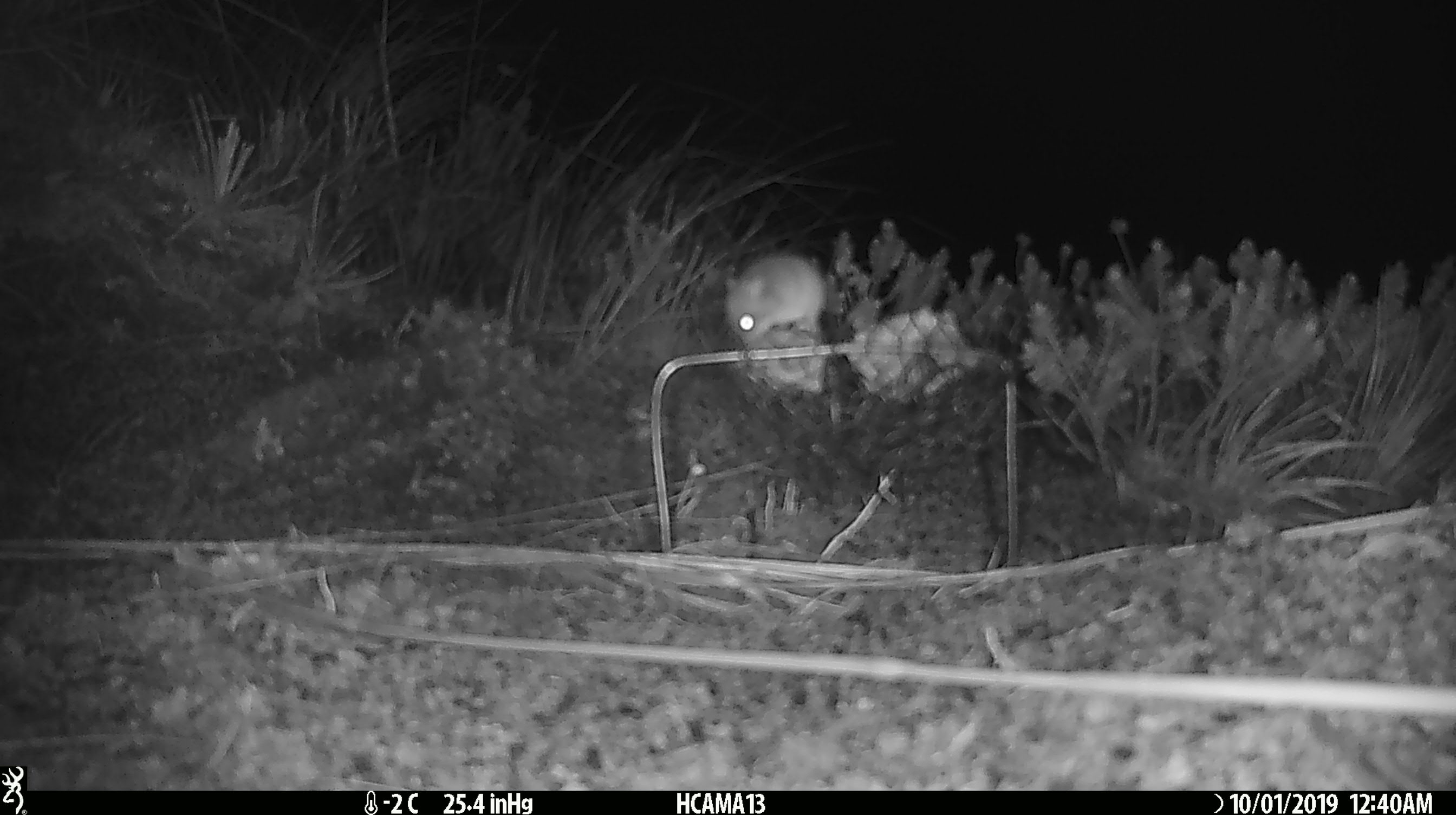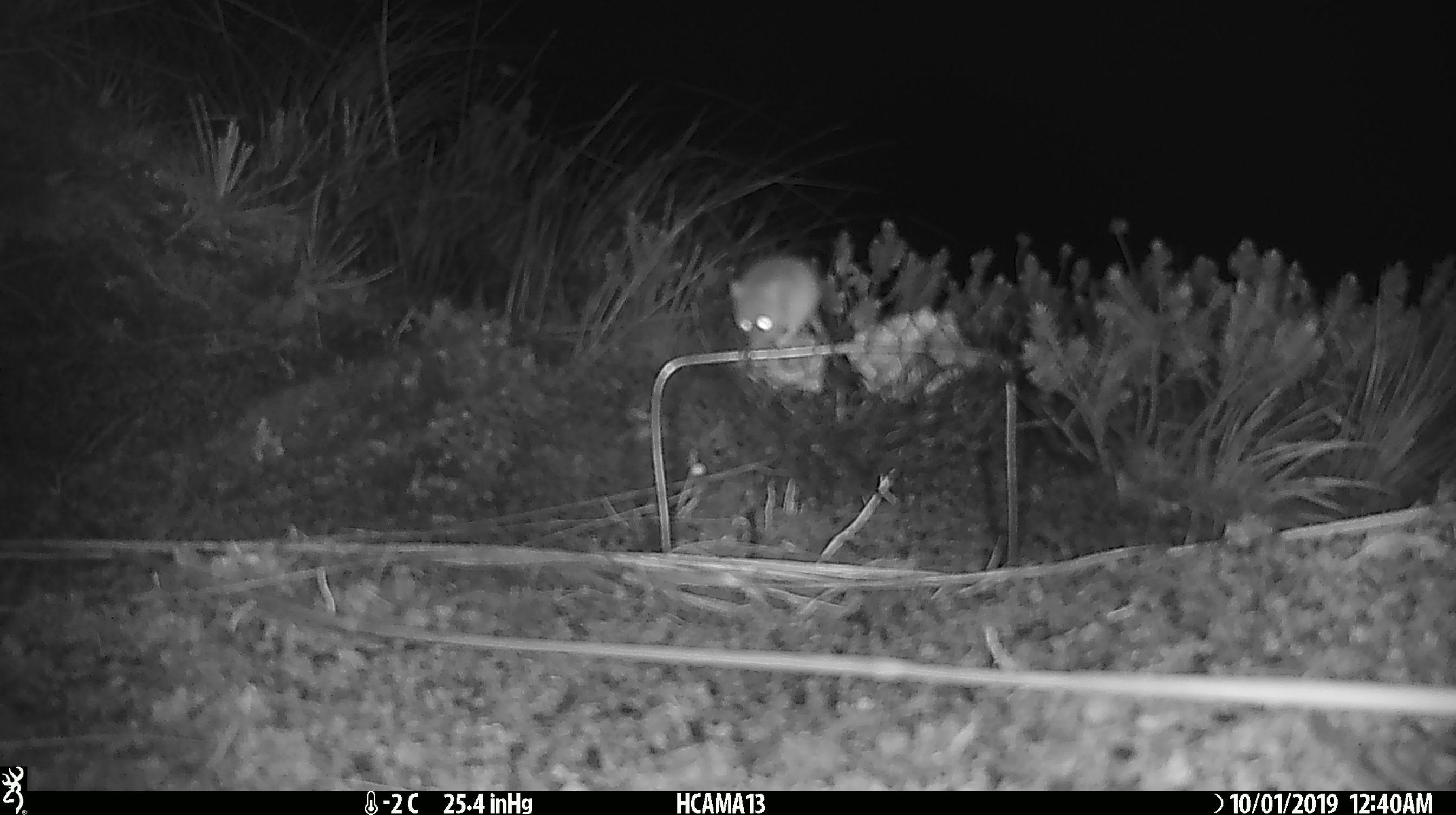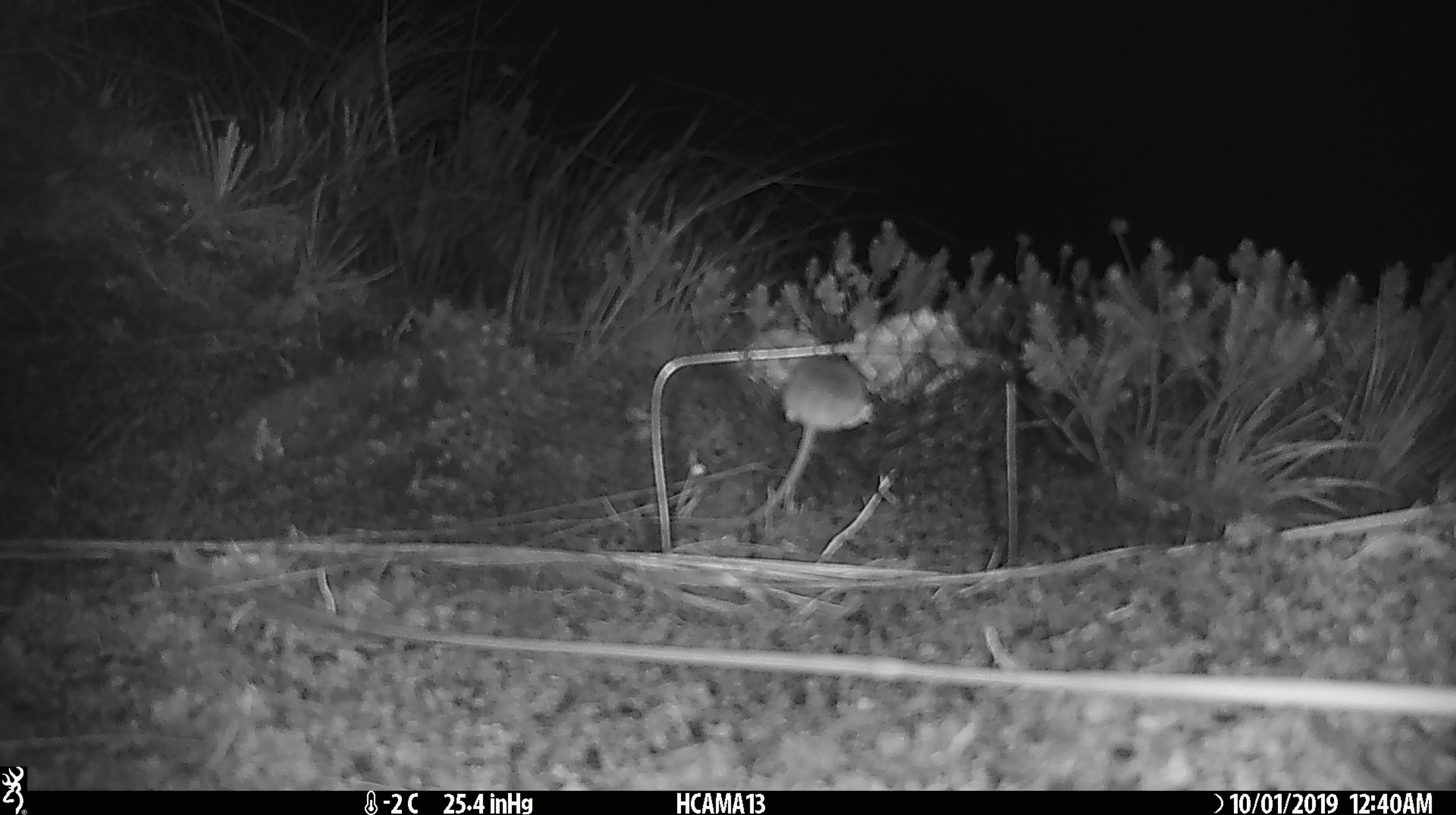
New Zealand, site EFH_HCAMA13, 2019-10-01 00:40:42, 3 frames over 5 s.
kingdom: Animalia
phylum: Chordata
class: Mammalia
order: Rodentia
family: Muridae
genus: Mus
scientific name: Mus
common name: mouse